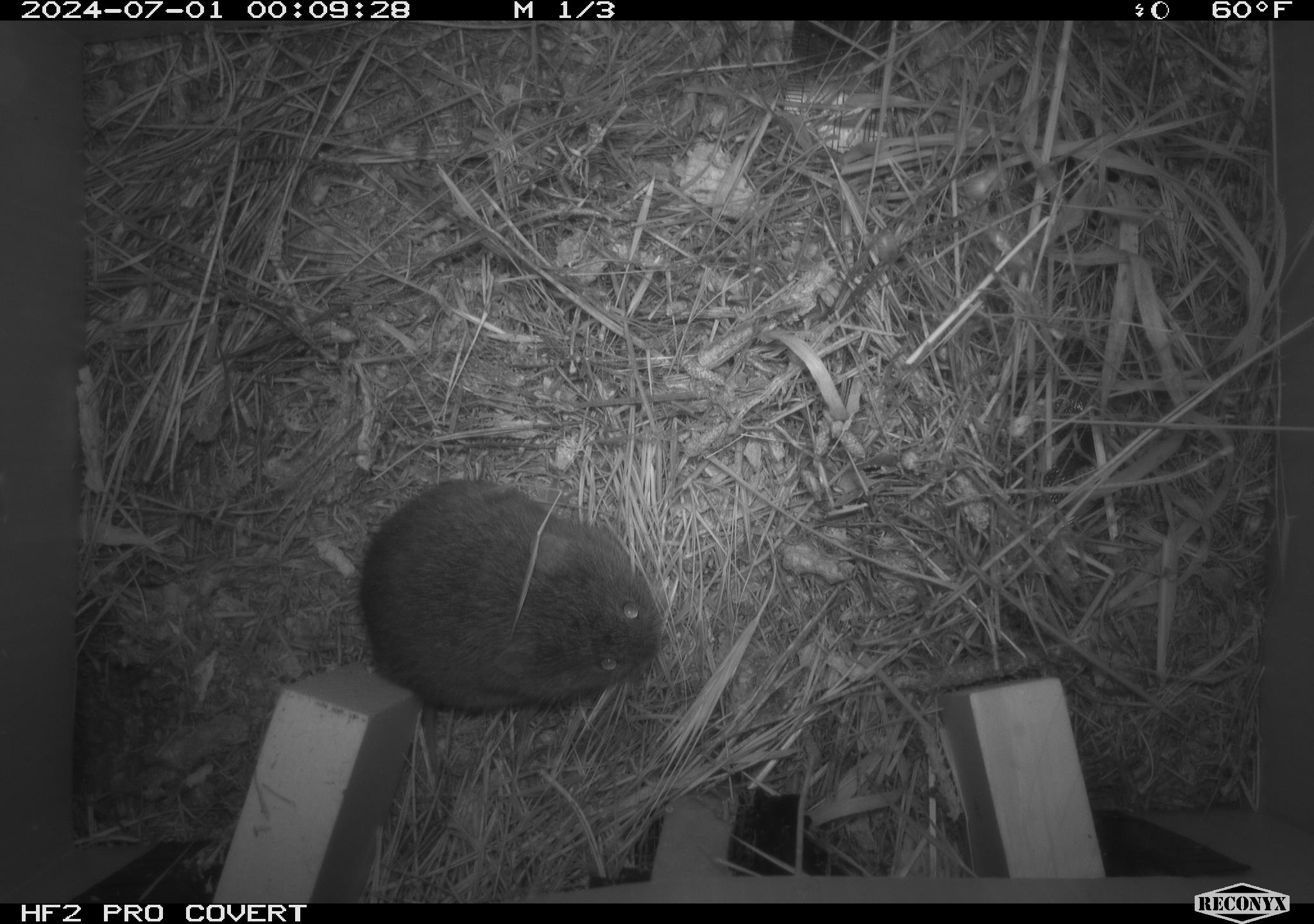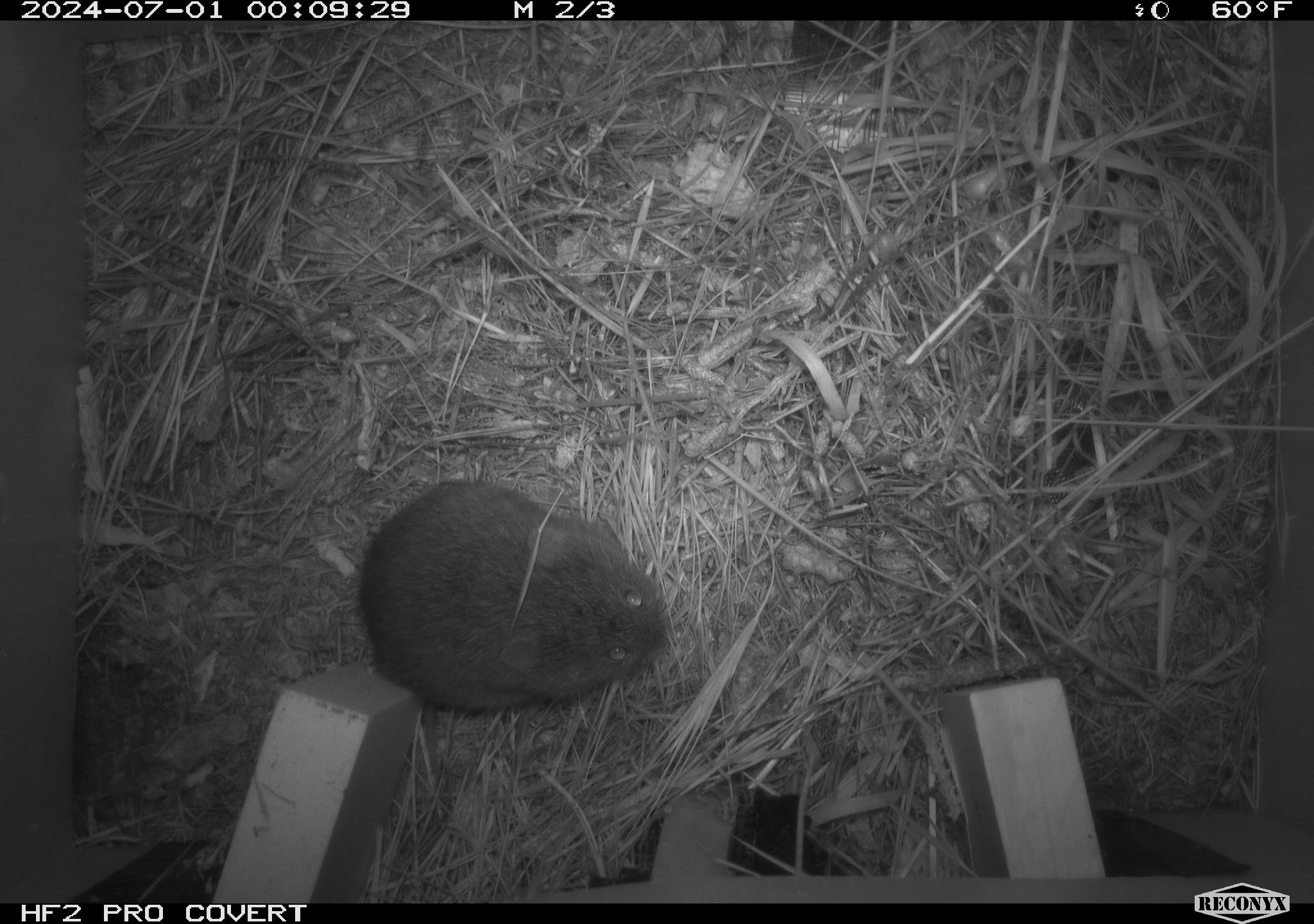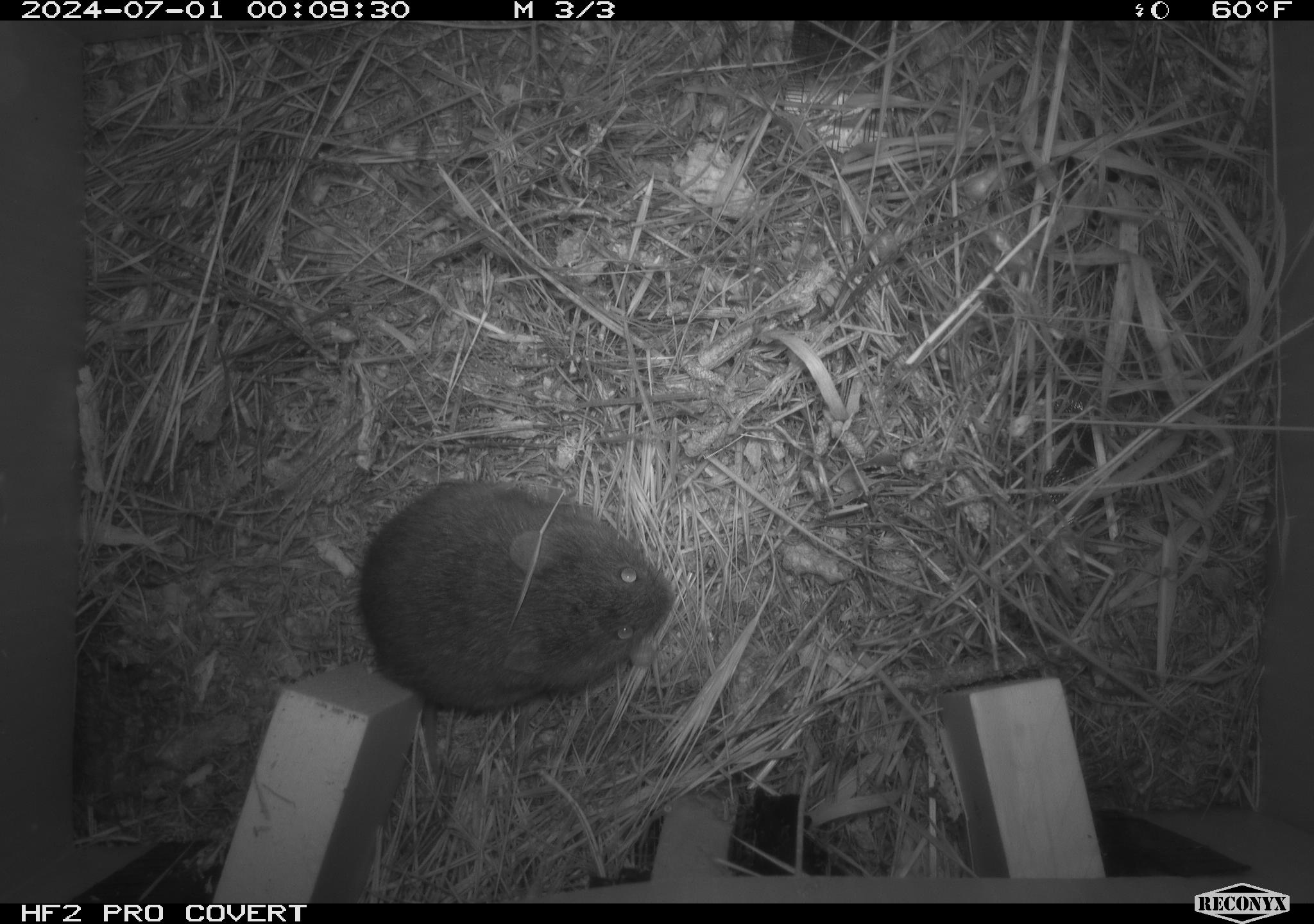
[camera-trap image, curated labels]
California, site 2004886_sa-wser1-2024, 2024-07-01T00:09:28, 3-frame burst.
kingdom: Animalia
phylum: Chordata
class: Mammalia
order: Rodentia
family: Cricetidae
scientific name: Arvicolinae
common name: voles, lemmings, and muskrats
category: arvicolinae subfamily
Arvicolinae subfamily (voles, lemmings, and muskrats) (Arvicolinae).